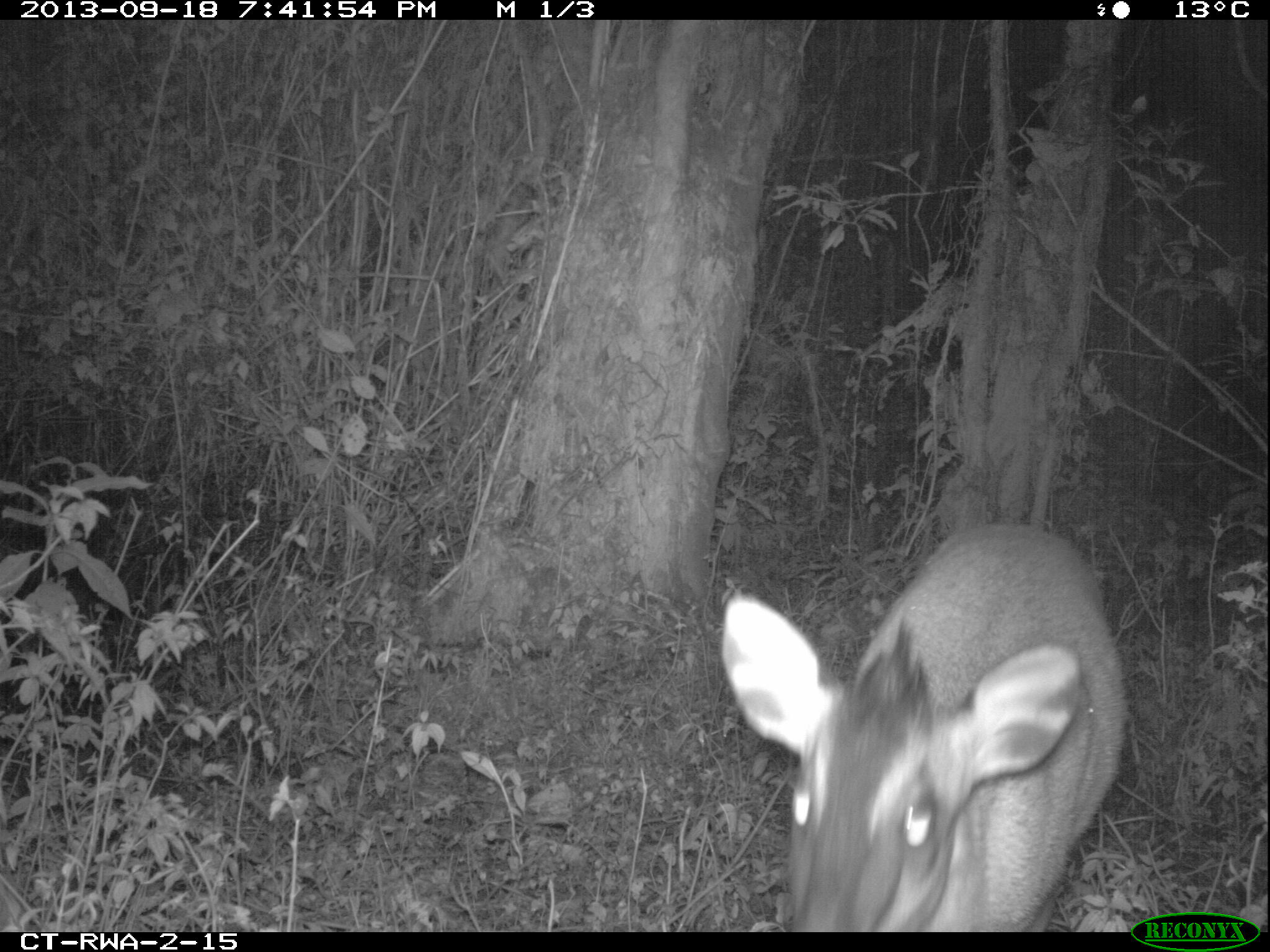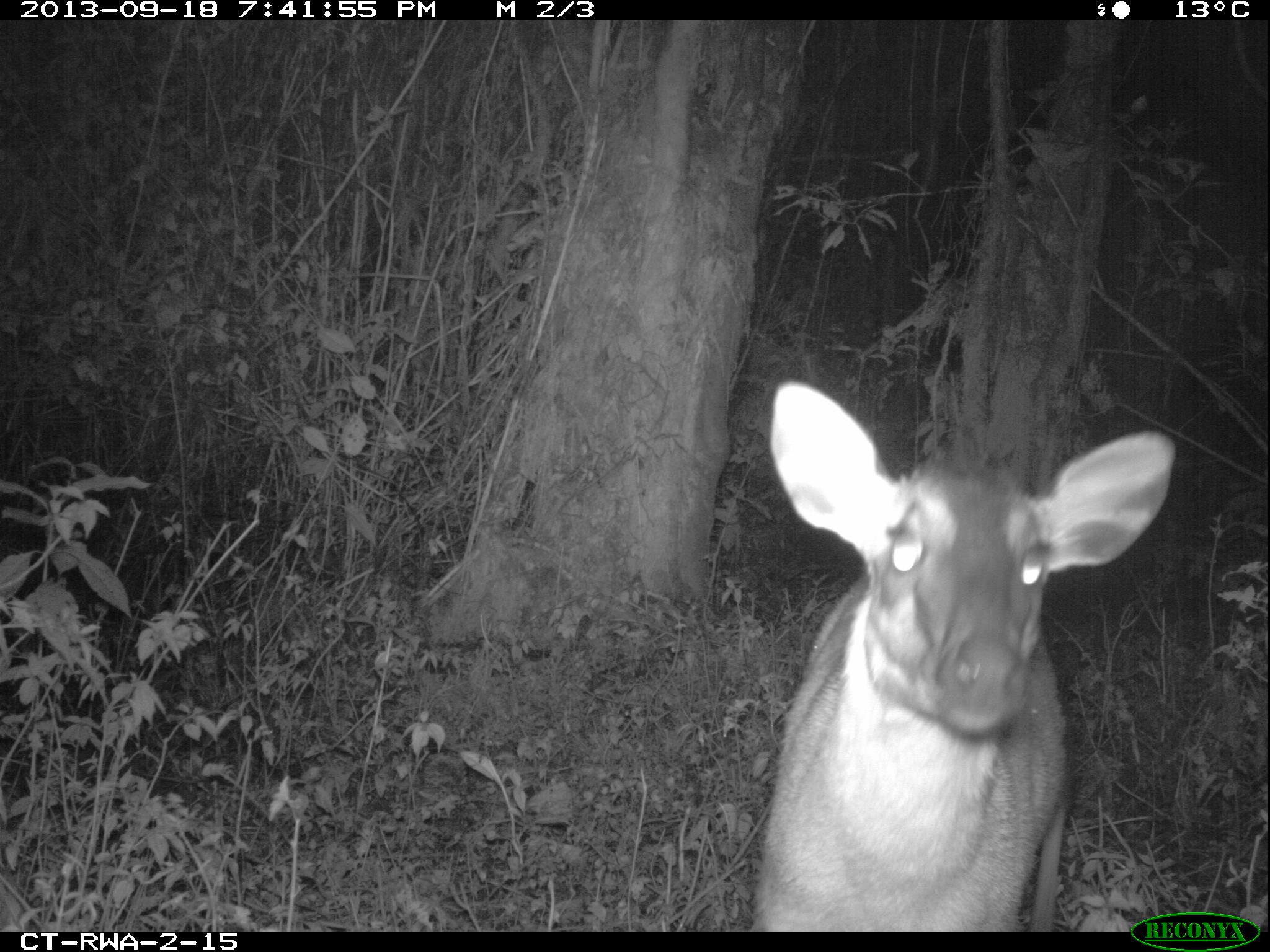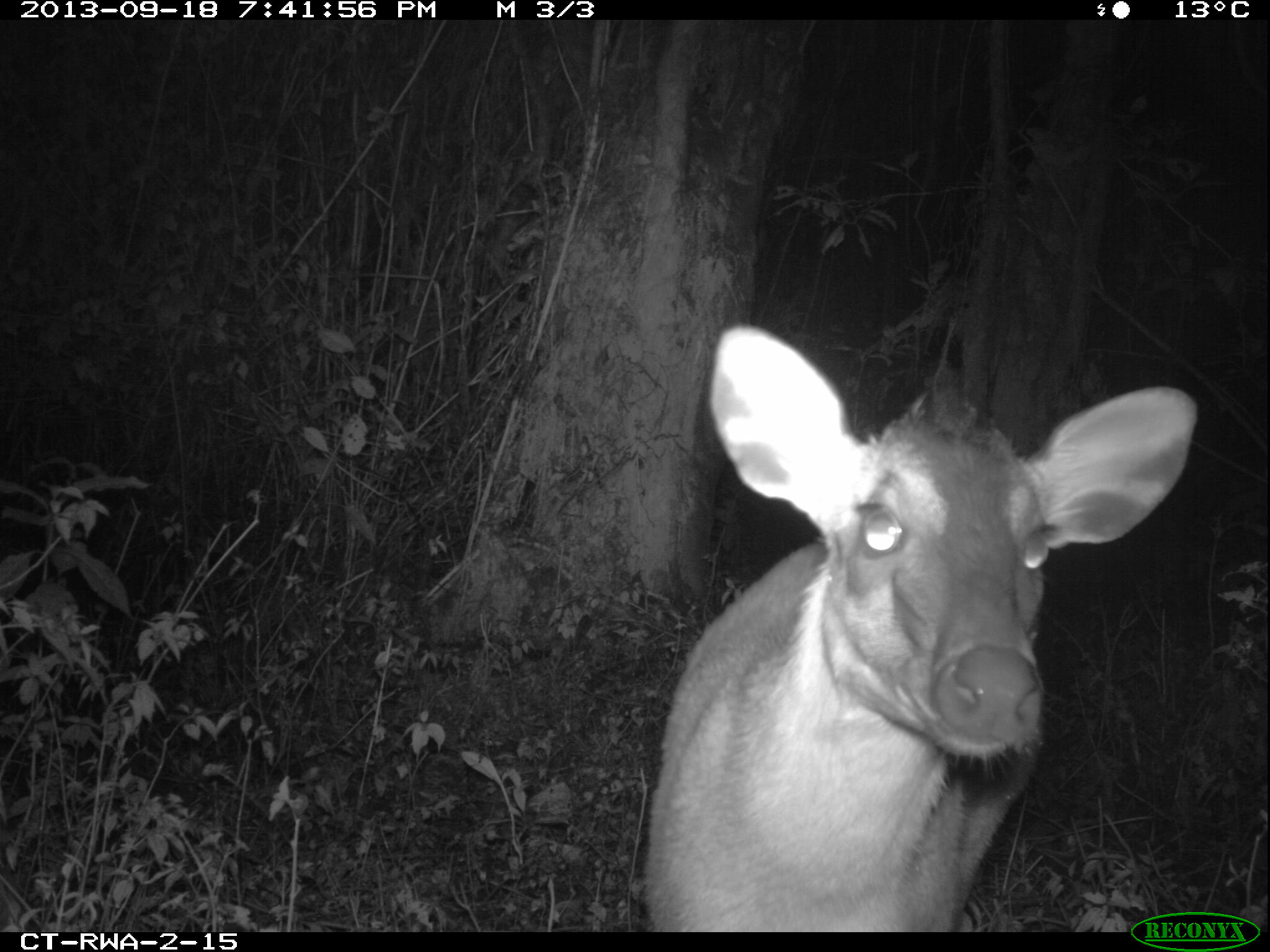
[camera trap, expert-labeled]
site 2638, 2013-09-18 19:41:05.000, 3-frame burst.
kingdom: Animalia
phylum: Chordata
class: Mammalia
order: Artiodactyla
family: Bovidae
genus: Cephalophus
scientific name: Cephalophus nigrifrons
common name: black-fronted duiker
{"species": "Cephalophus nigrifrons (black-fronted duiker)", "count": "1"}